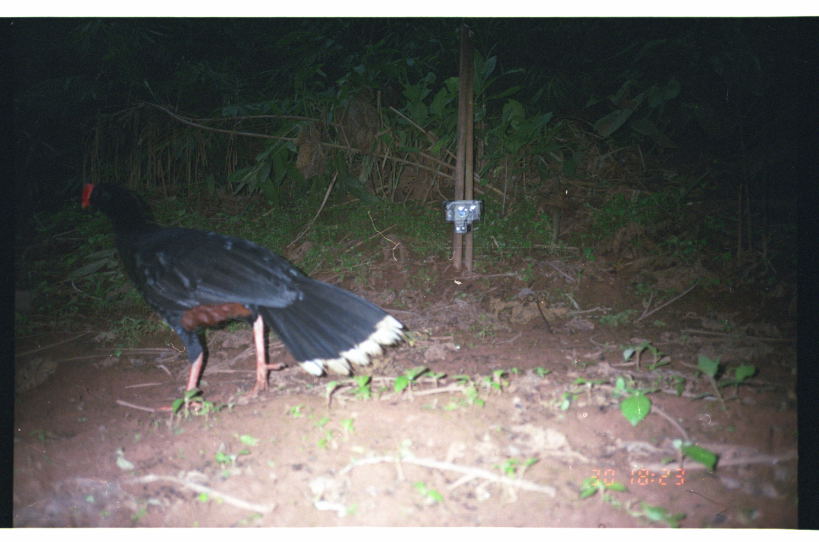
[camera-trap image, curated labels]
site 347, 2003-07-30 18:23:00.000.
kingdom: Animalia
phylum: Chordata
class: Aves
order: Galliformes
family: Cracidae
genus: Mitu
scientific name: Mitu tuberosum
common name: razor-billed curassow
Mitu tuberosum (razor-billed curassow).